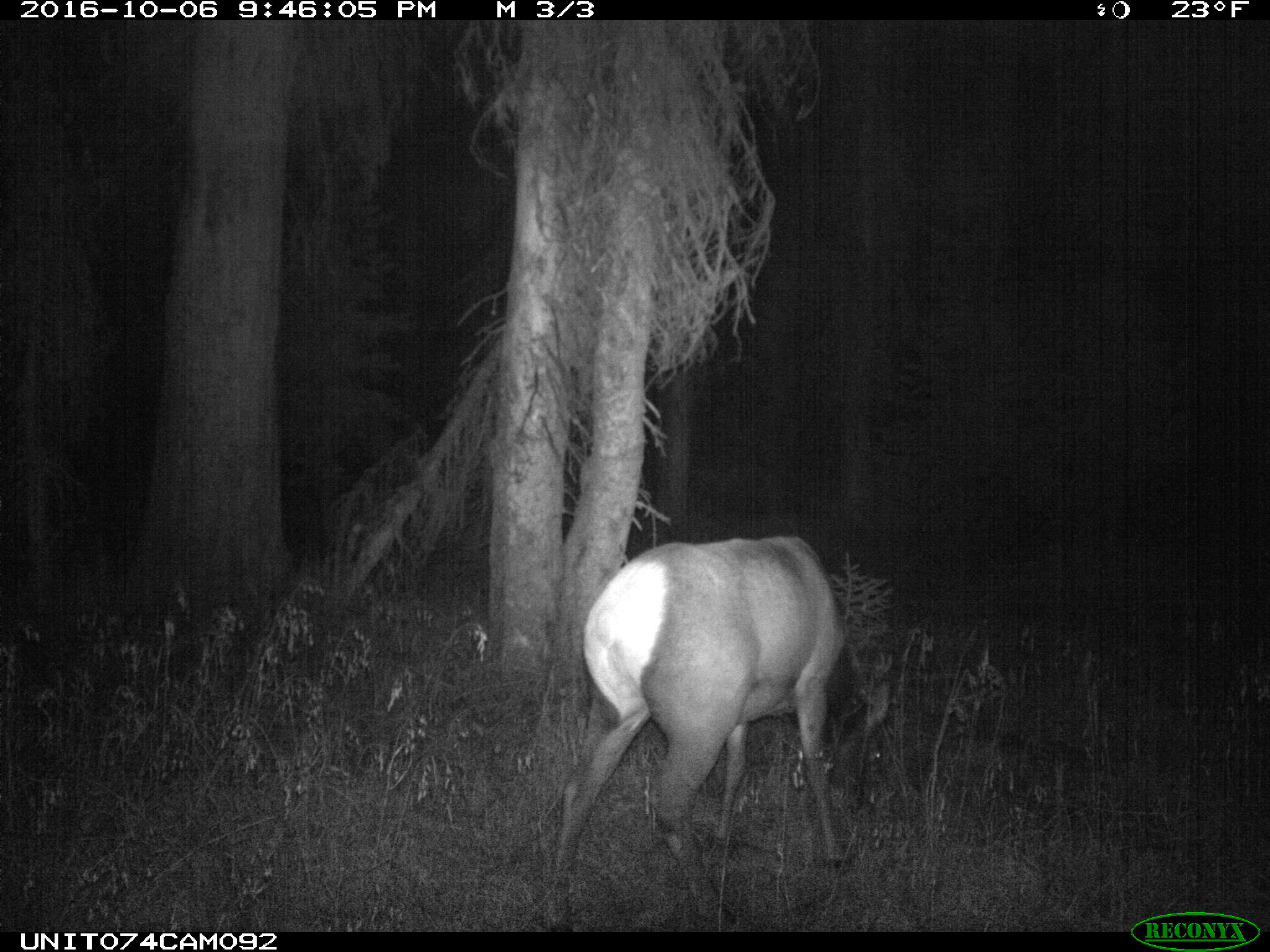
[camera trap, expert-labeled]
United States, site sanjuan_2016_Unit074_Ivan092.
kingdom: Animalia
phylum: Chordata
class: Mammalia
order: Artiodactyla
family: Cervidae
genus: Cervus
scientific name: Cervus elaphus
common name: red deer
Cervus elaphus (red deer).